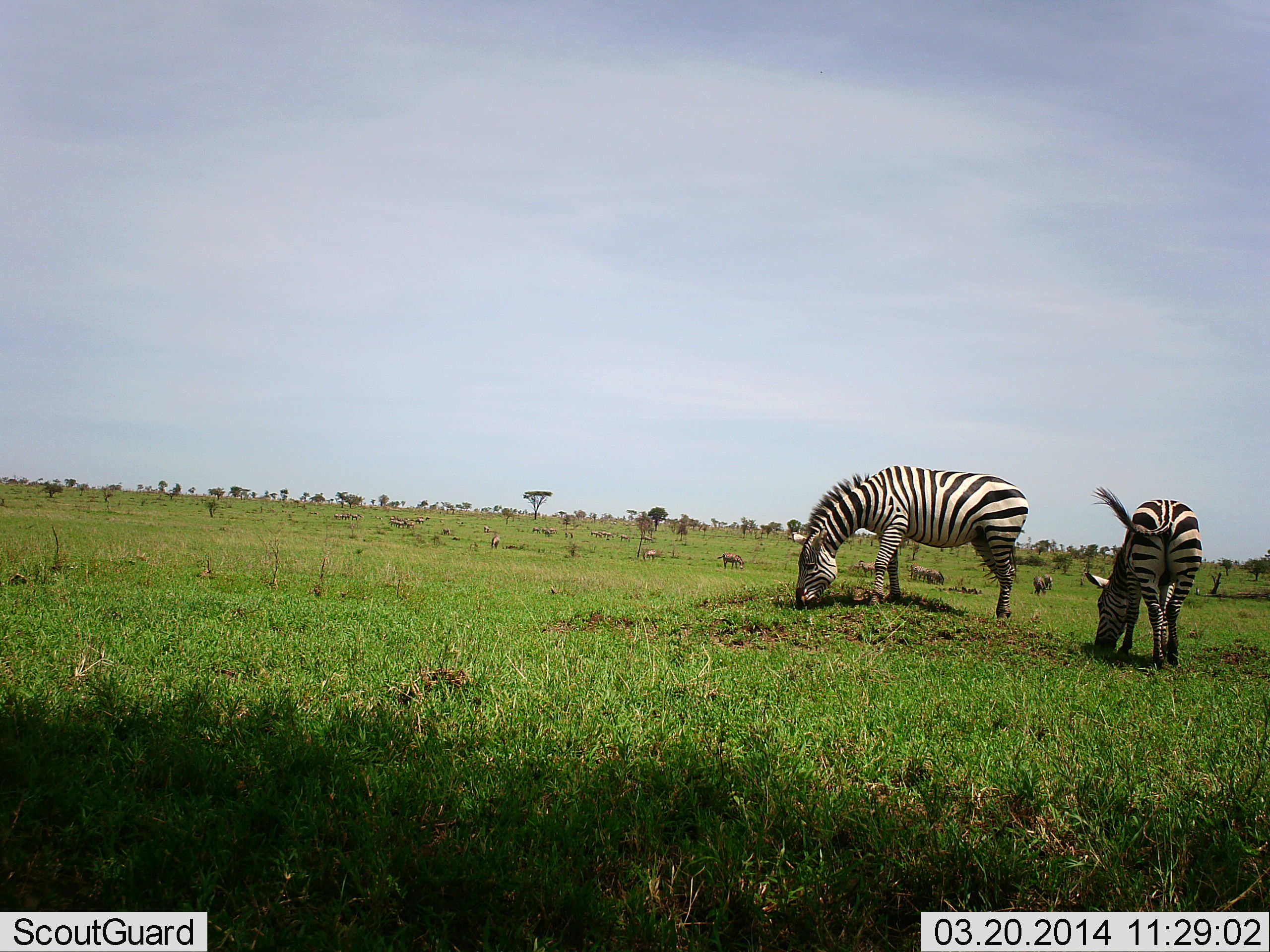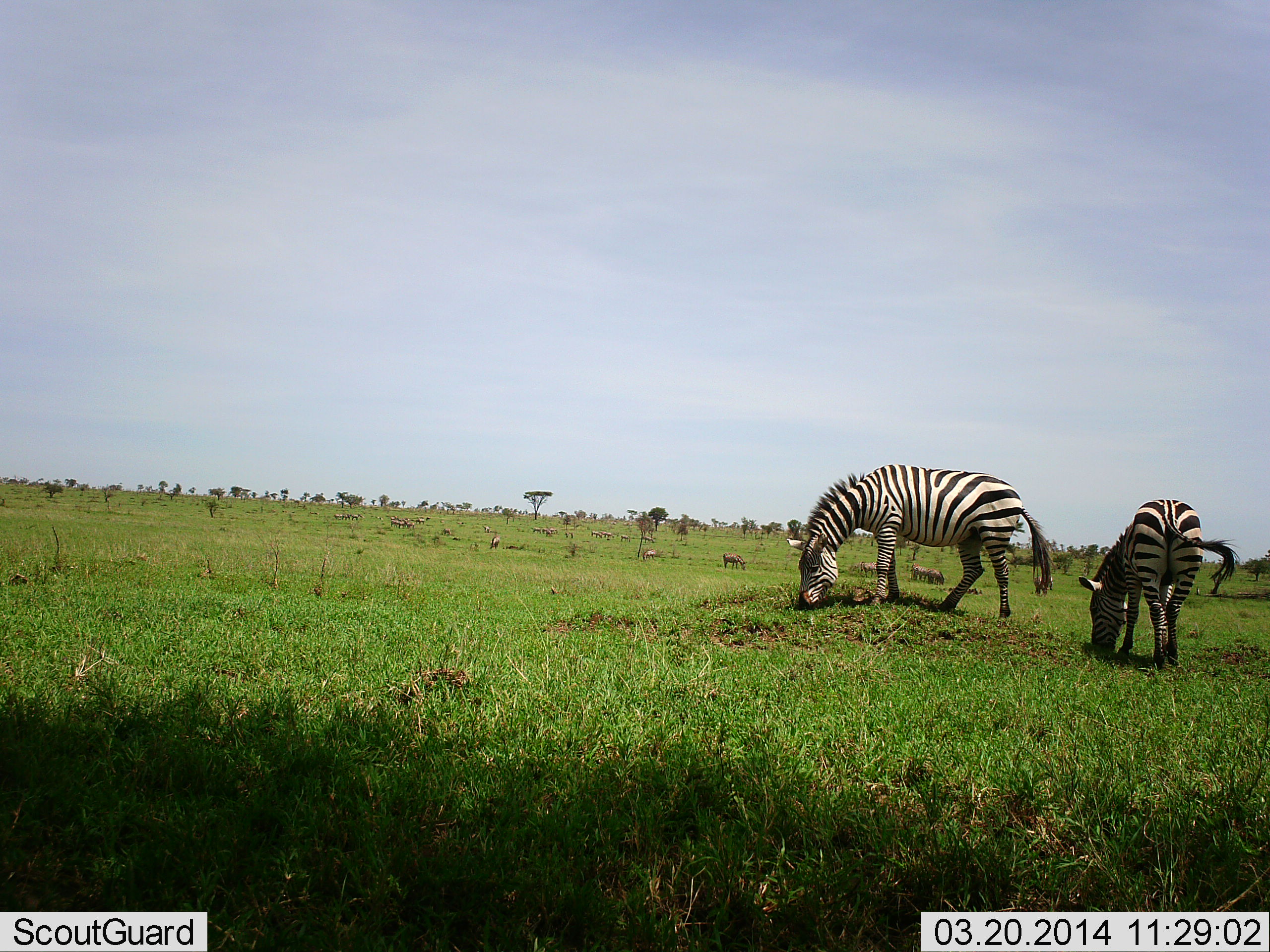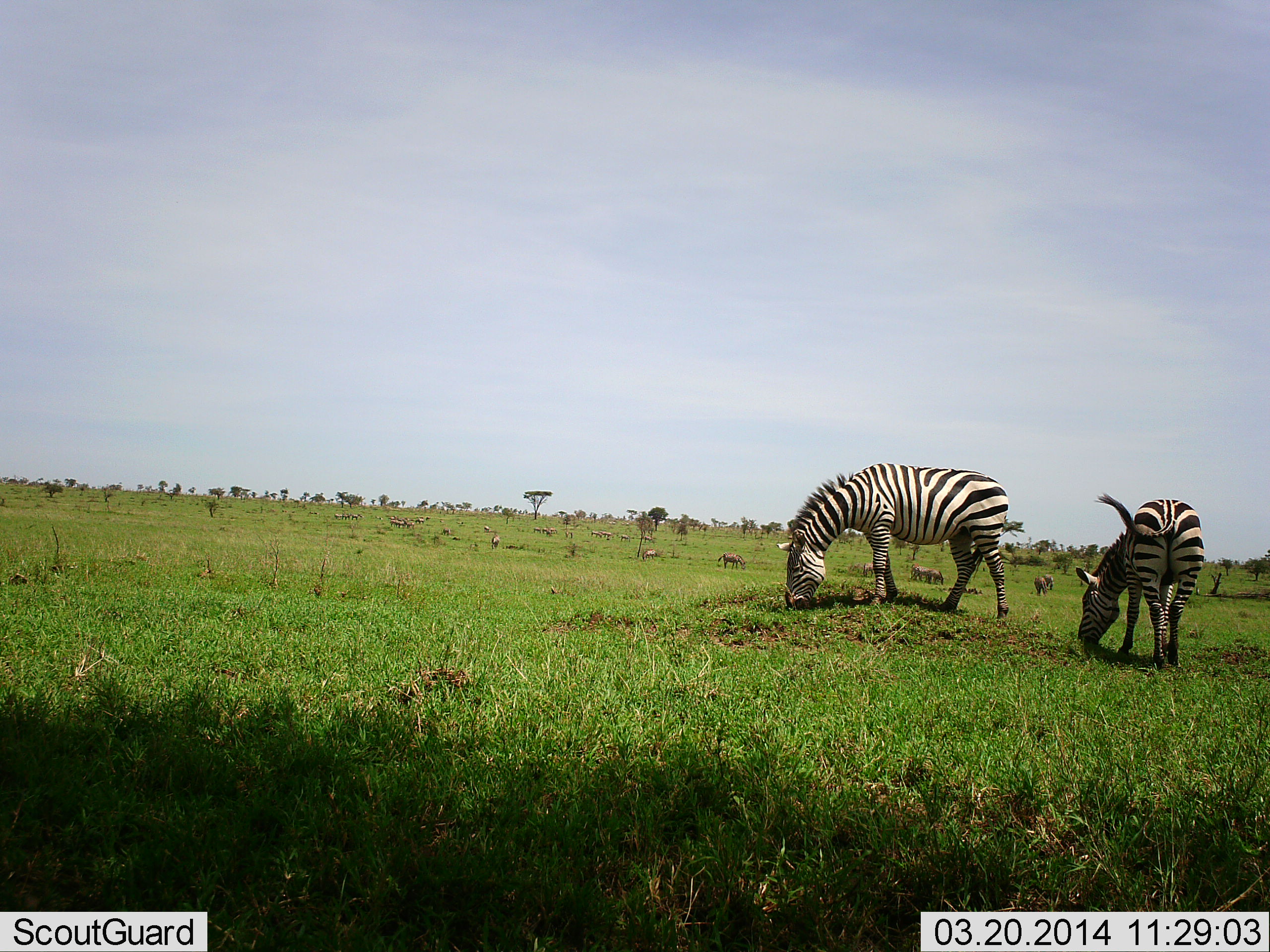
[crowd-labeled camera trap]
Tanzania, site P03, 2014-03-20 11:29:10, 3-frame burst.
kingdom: Animalia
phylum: Chordata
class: Mammalia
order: Perissodactyla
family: Equidae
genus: Equus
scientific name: Equus quagga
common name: plains zebra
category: zebra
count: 2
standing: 30%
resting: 0%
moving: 3%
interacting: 0%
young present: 3%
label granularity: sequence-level